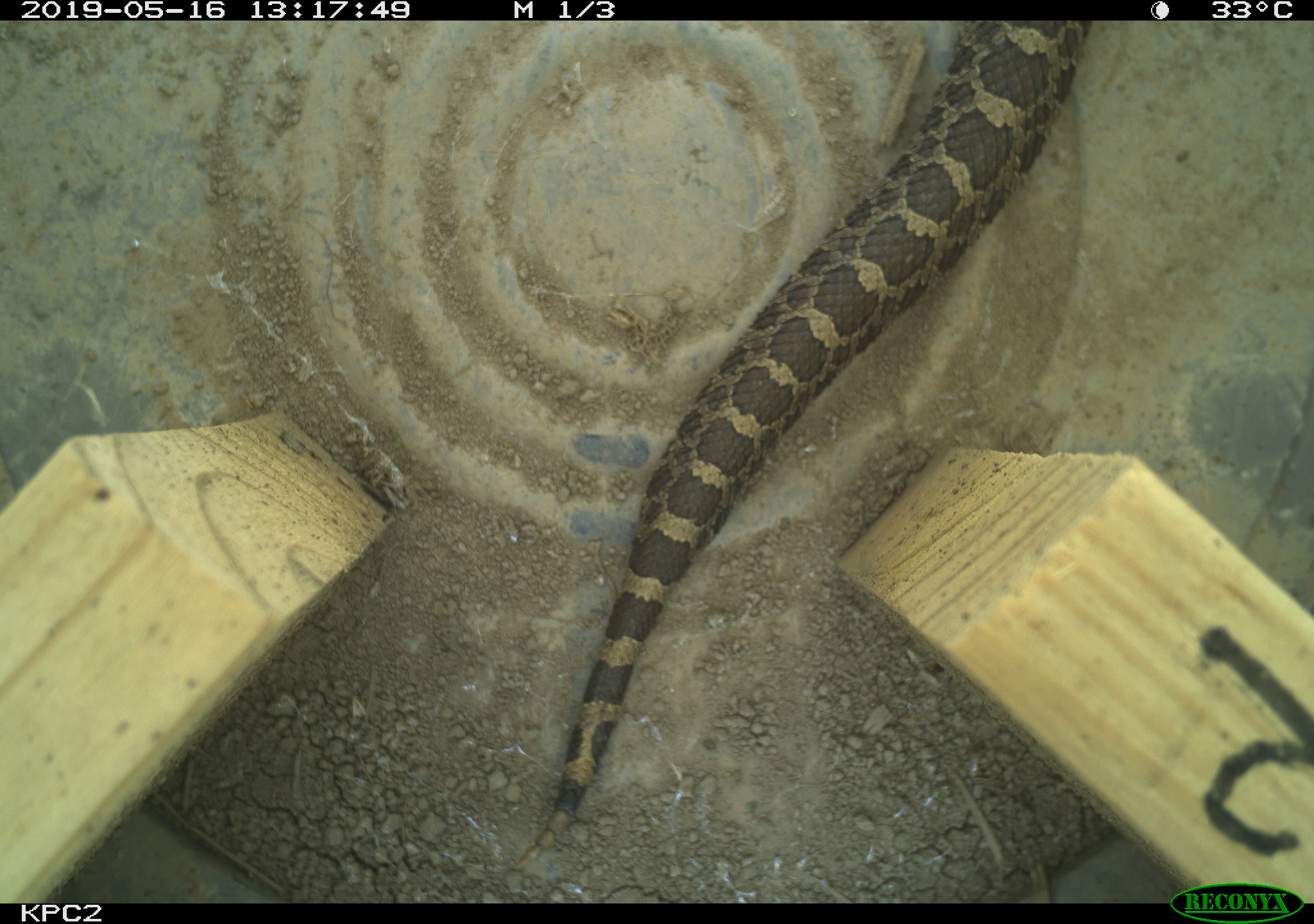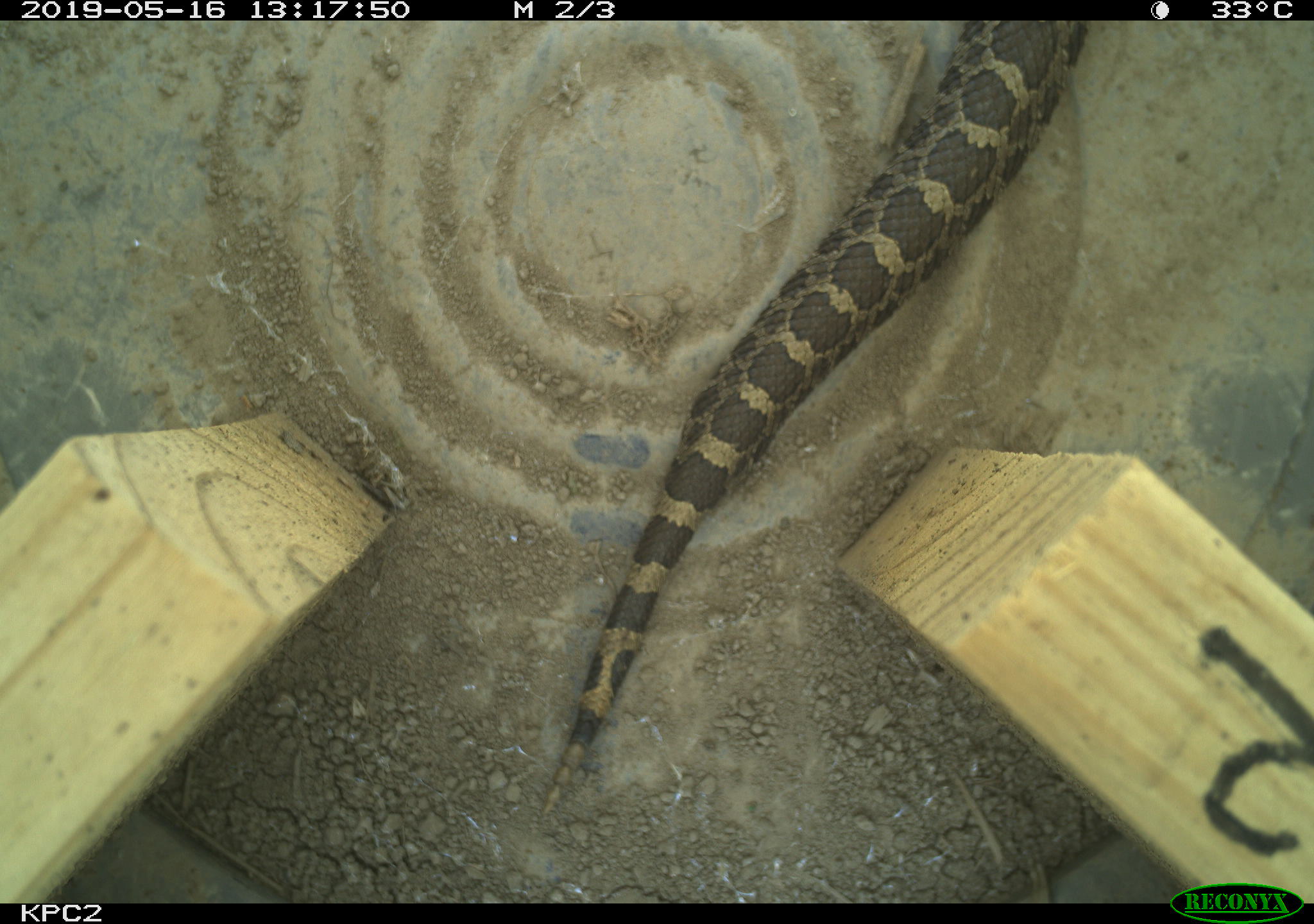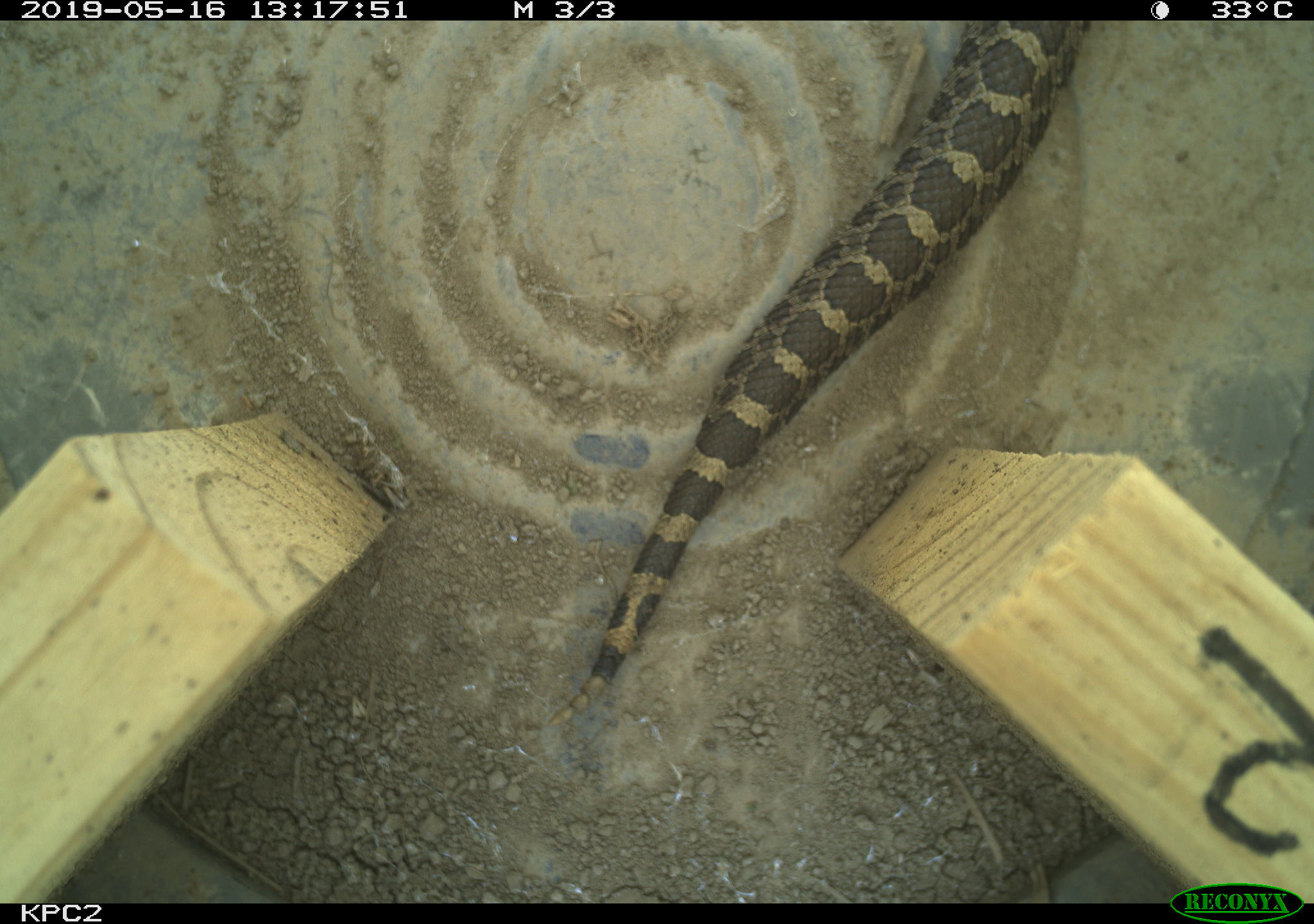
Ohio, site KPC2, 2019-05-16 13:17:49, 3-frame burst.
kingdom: Animalia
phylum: Chordata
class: Reptilia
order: Squamata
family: Viperidae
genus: Sistrurus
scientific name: Sistrurus catenatus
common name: eastern massasauga